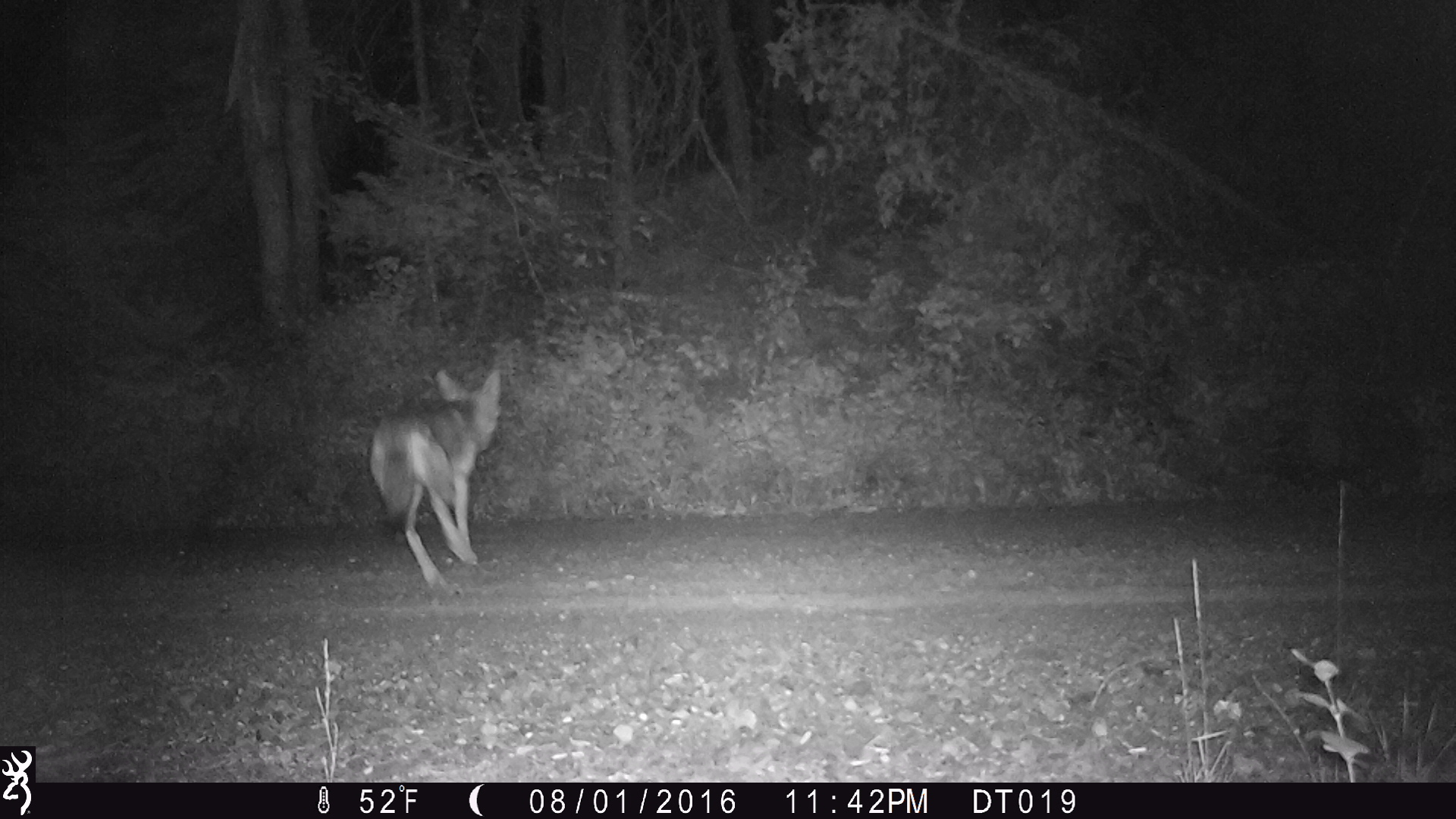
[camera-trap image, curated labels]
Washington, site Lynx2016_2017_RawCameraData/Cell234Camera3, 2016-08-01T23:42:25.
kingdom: Animalia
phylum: Chordata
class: Mammalia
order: Carnivora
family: Canidae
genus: Canis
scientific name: Canis latrans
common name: coyote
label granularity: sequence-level